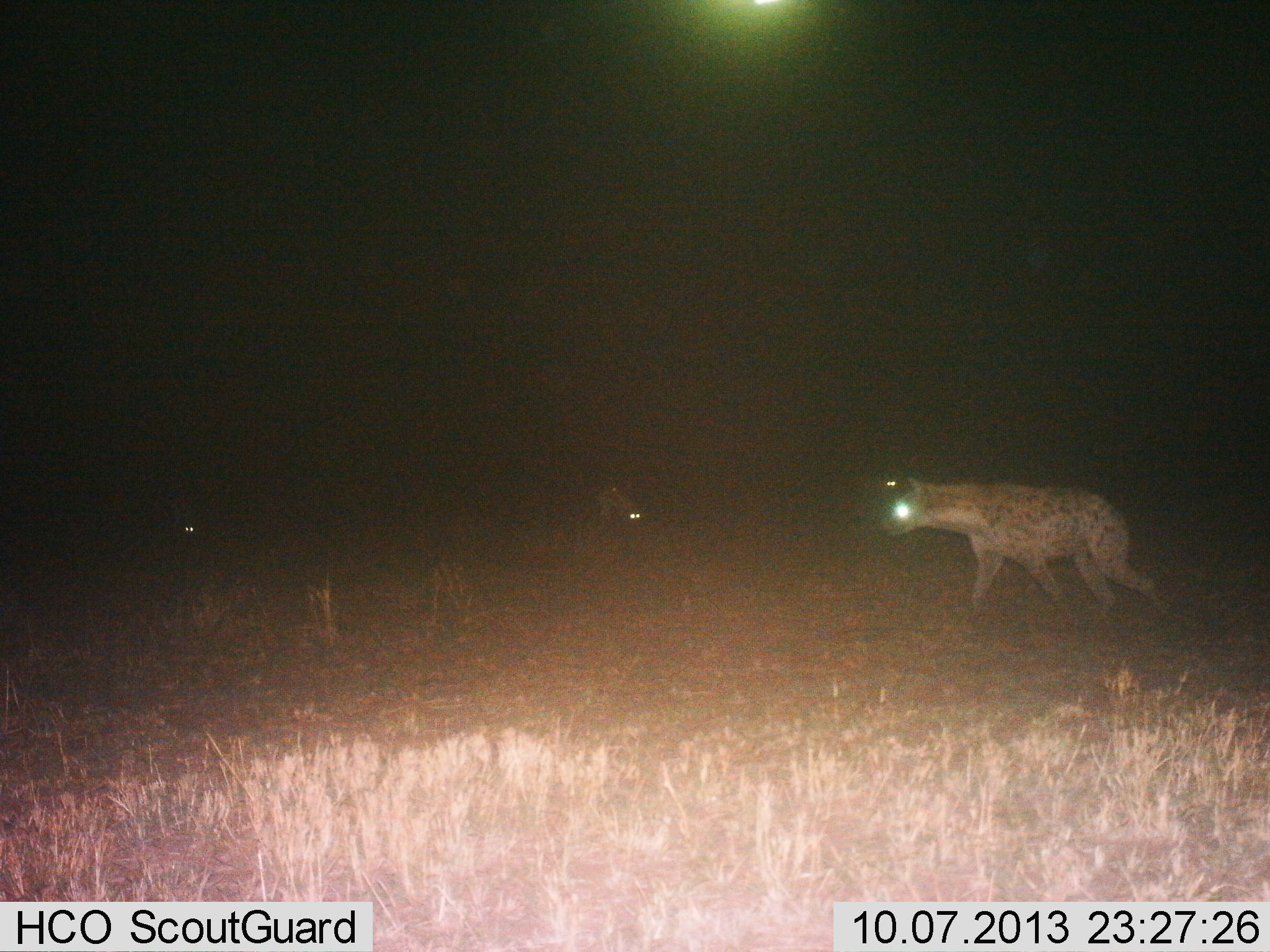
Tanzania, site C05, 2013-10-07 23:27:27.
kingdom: Animalia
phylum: Chordata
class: Mammalia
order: Carnivora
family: Hyaenidae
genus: Crocuta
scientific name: Crocuta crocuta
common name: spotted hyena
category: hyenaspotted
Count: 3.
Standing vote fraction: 32%.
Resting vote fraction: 0%.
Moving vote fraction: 91%.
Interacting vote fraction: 9%.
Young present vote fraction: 0%.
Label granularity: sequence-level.